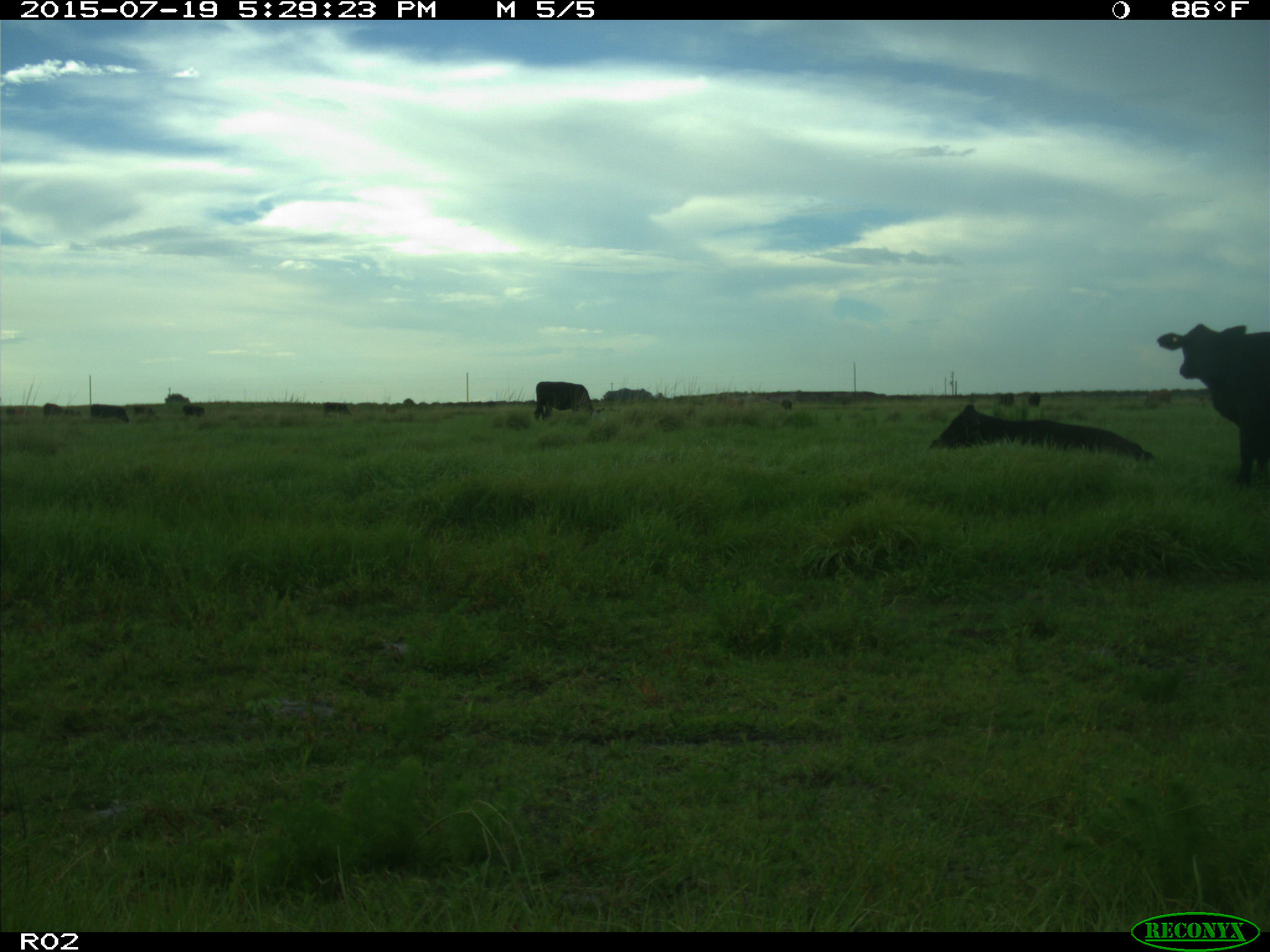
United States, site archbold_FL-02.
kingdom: Animalia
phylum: Chordata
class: Mammalia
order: Artiodactyla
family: Bovidae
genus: Bos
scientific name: Bos taurus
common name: domestic cow